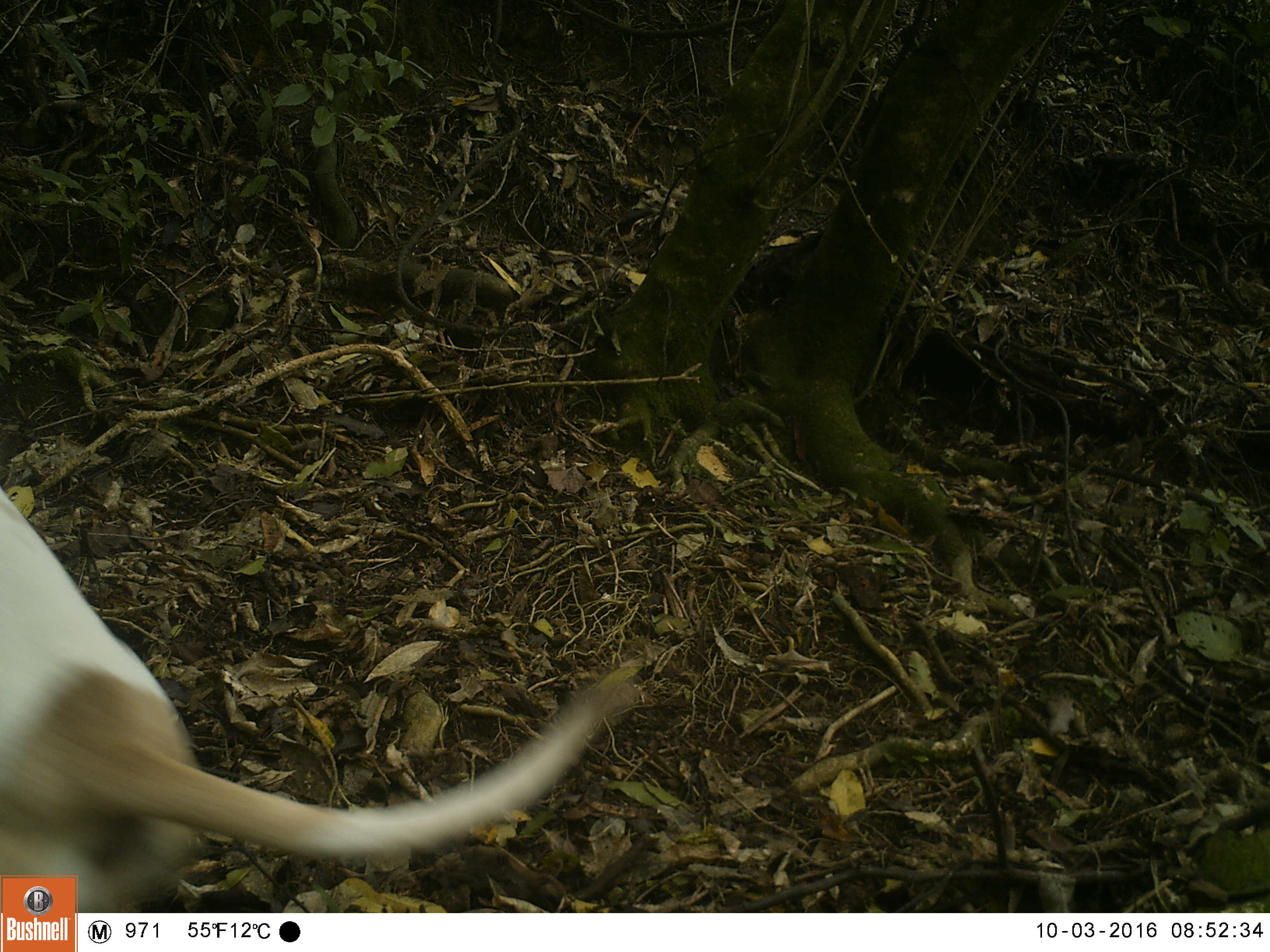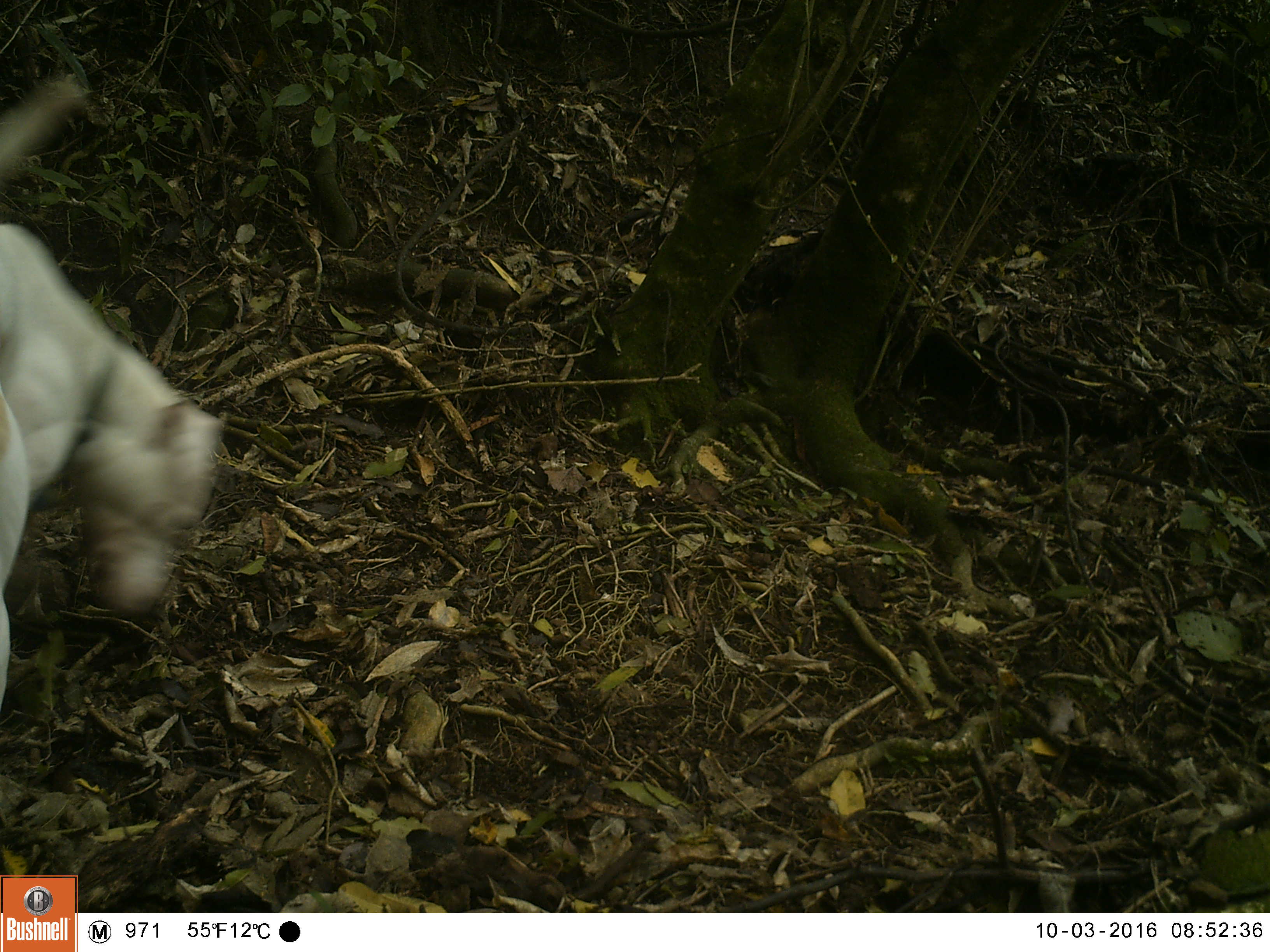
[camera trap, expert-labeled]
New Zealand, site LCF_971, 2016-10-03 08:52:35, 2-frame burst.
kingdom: Animalia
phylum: Chordata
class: Mammalia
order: Carnivora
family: Canidae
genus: Canis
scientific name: Canis familiaris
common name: domestic dog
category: dog